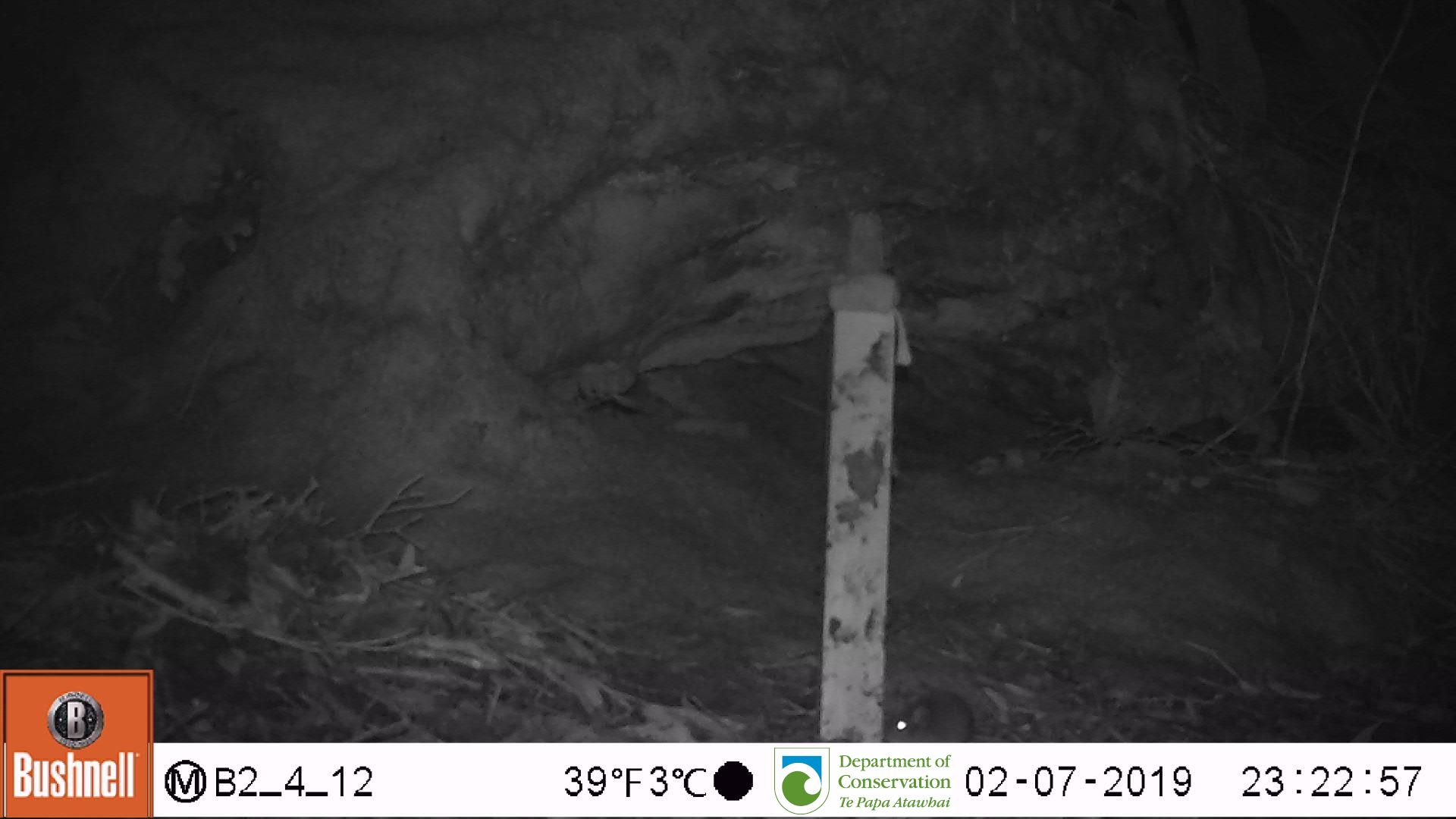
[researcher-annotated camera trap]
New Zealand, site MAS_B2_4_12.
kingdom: Animalia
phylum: Chordata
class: Mammalia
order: Rodentia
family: Muridae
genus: Mus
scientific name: Mus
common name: mouse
Mouse (Mus).